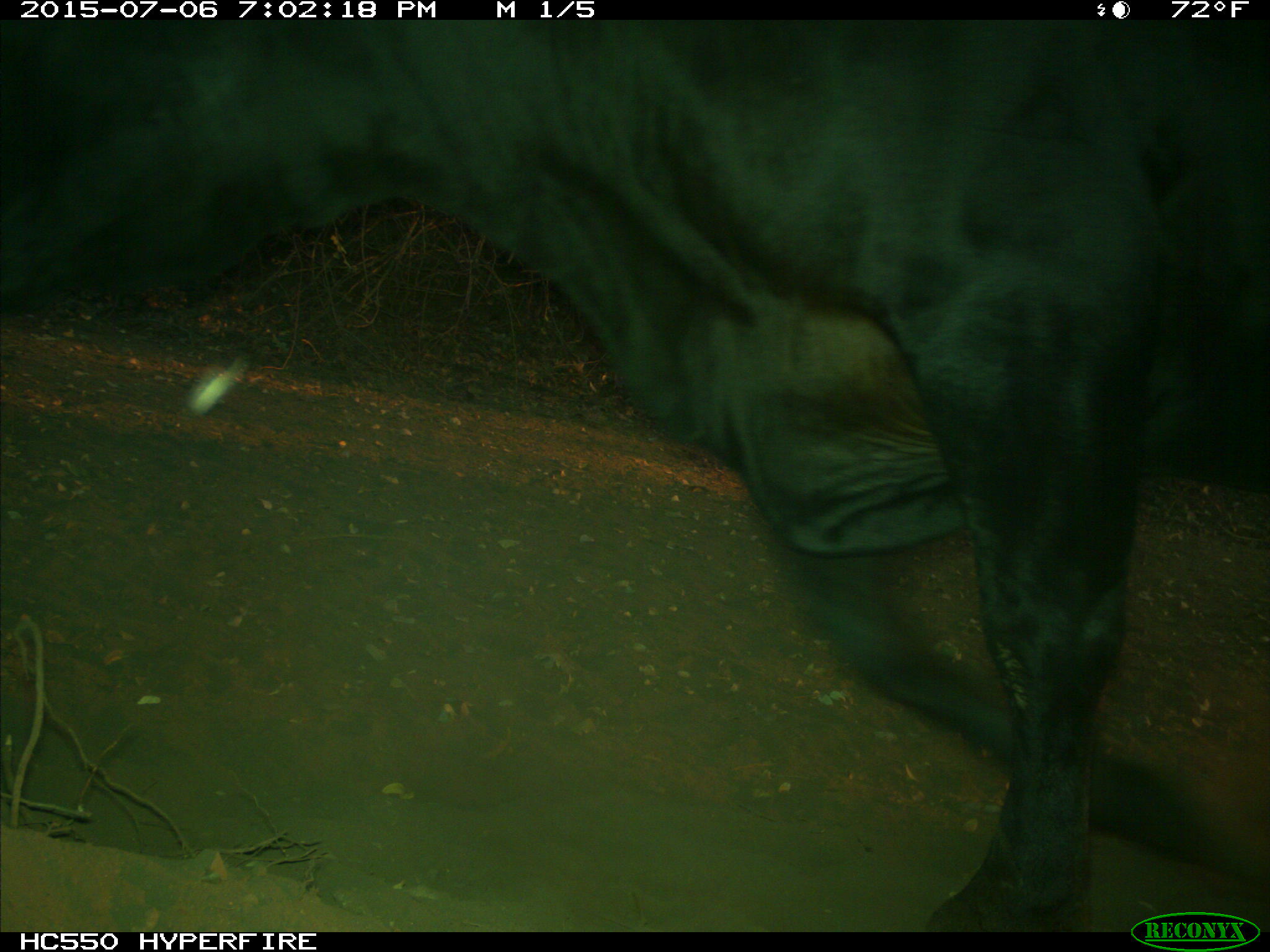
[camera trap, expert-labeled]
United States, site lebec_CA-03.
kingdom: Animalia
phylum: Chordata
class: Mammalia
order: Artiodactyla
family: Bovidae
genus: Bos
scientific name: Bos taurus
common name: domestic cow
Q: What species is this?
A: Bos taurus (domestic cow).